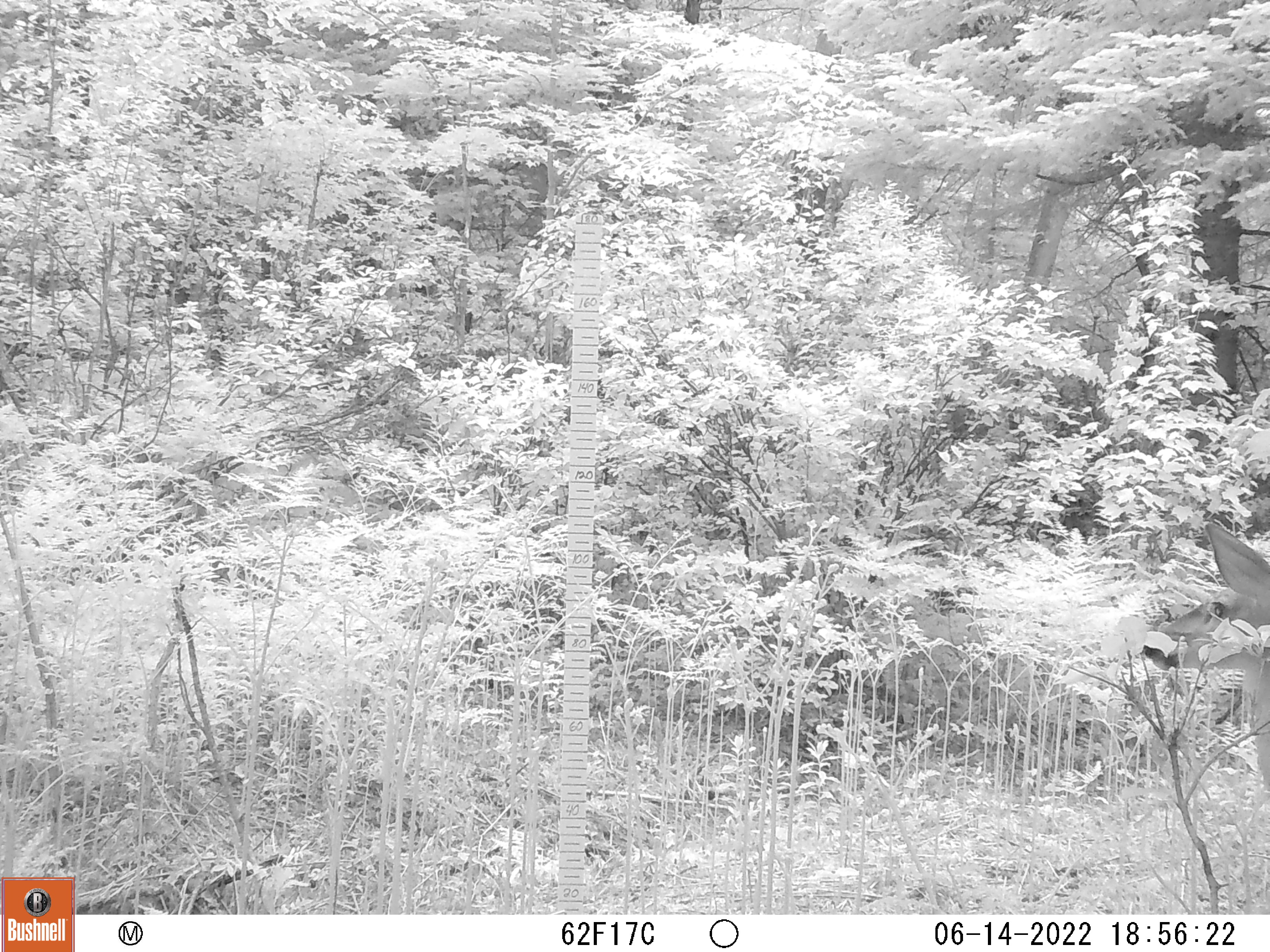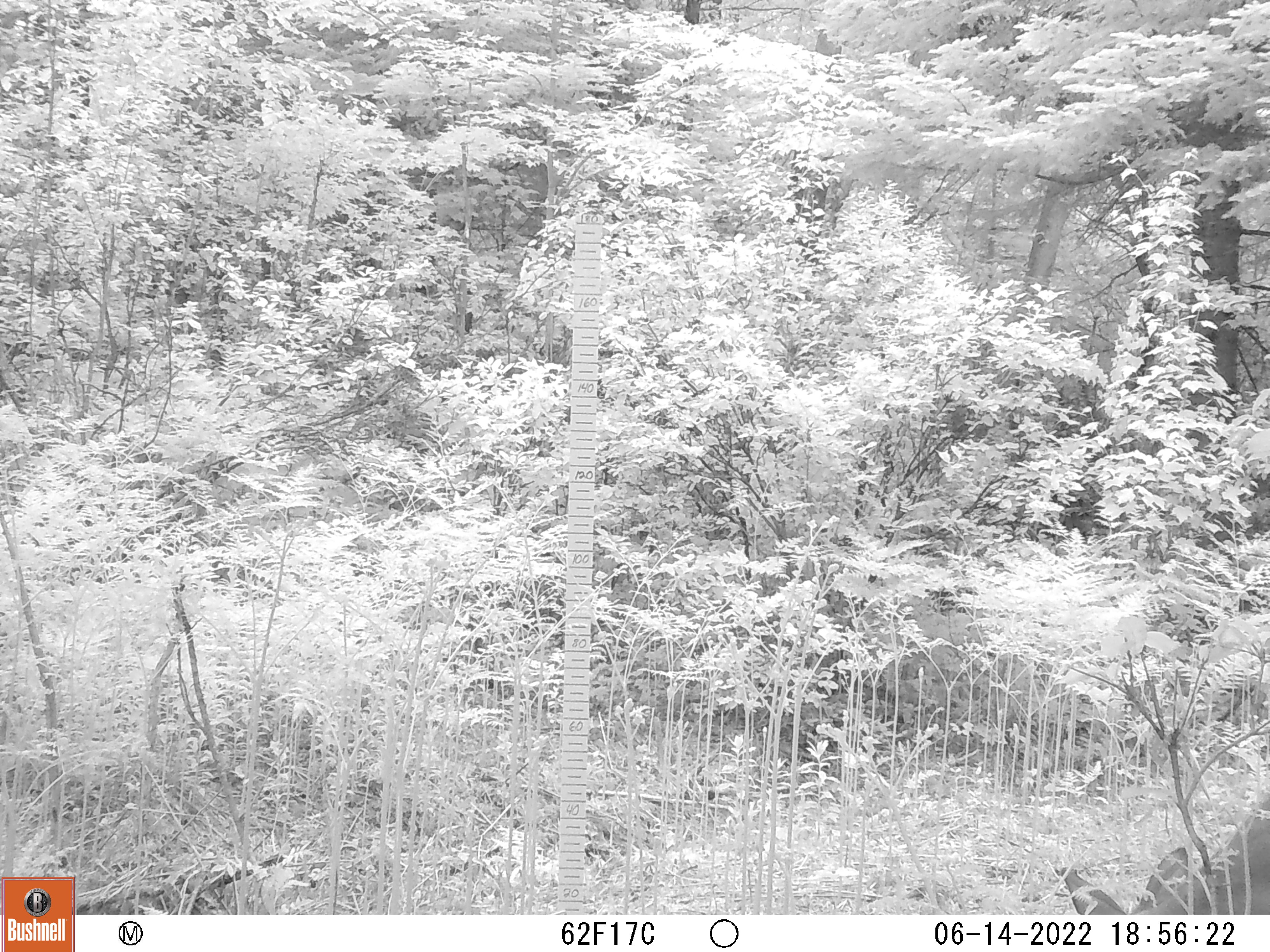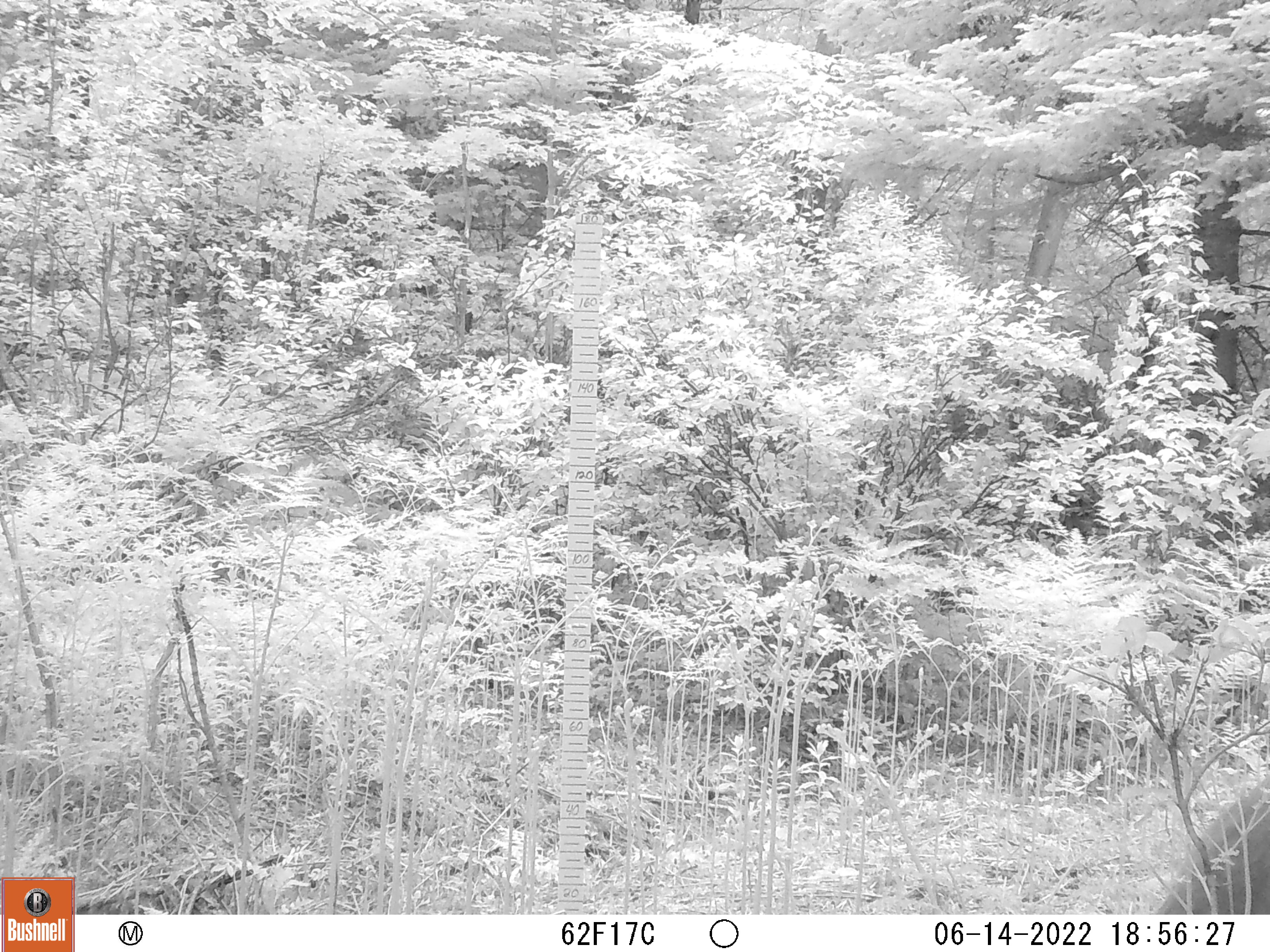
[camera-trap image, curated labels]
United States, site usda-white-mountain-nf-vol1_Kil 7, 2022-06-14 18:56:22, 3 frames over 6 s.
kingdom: Animalia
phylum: Chordata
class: Mammalia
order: Artiodactyla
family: Cervidae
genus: Odocoileus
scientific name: Odocoileus virginianus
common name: white-tailed deer